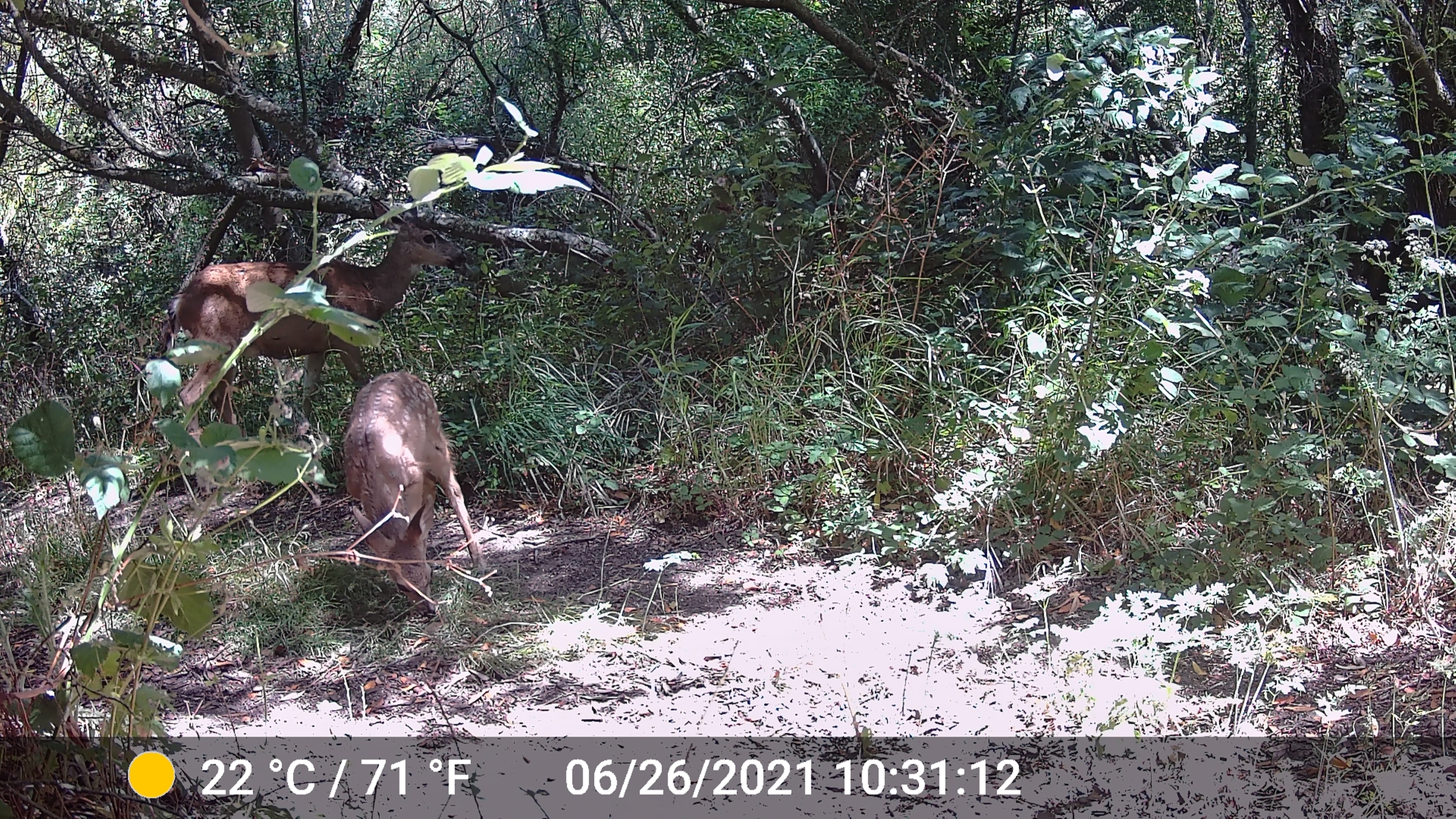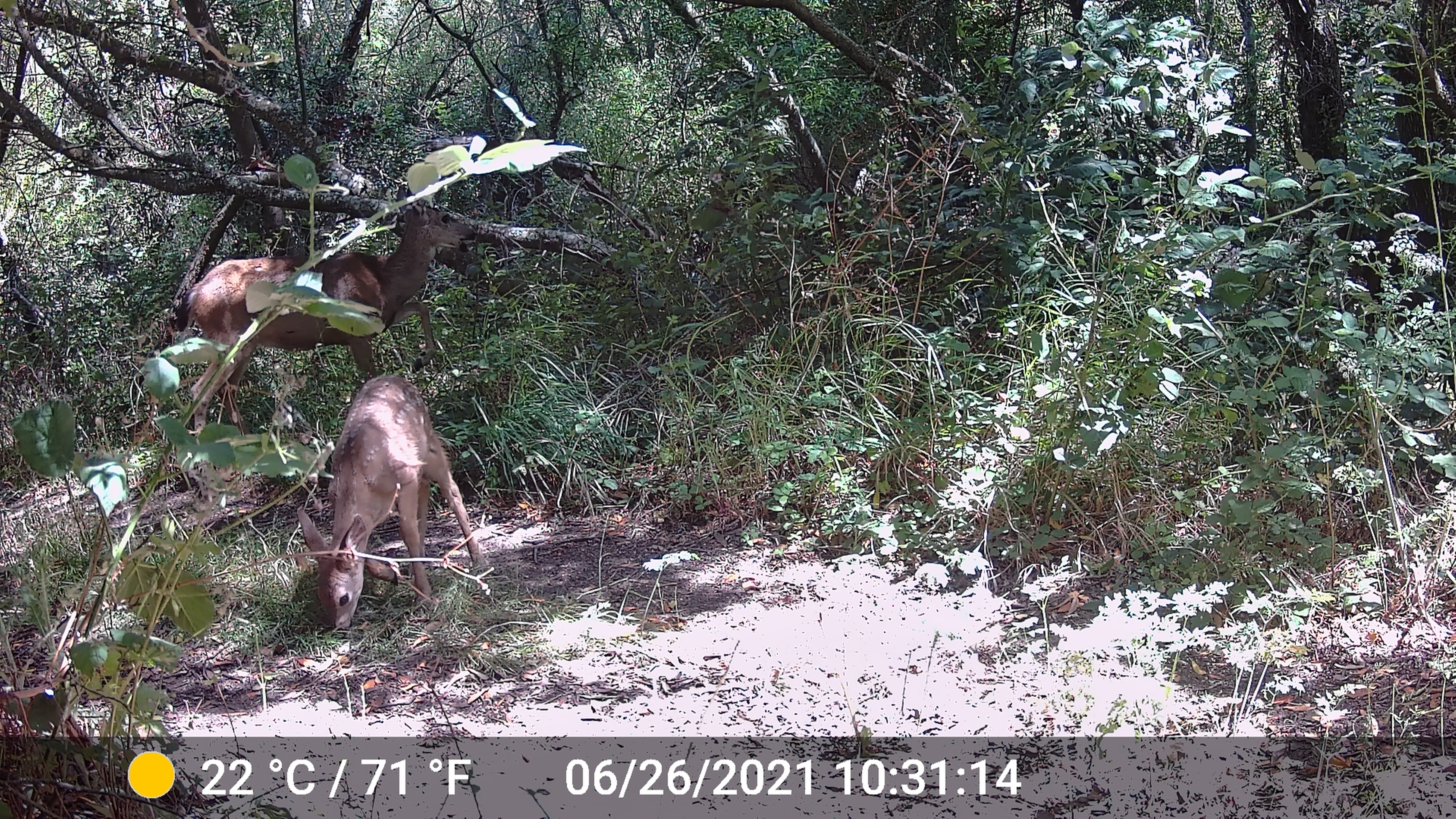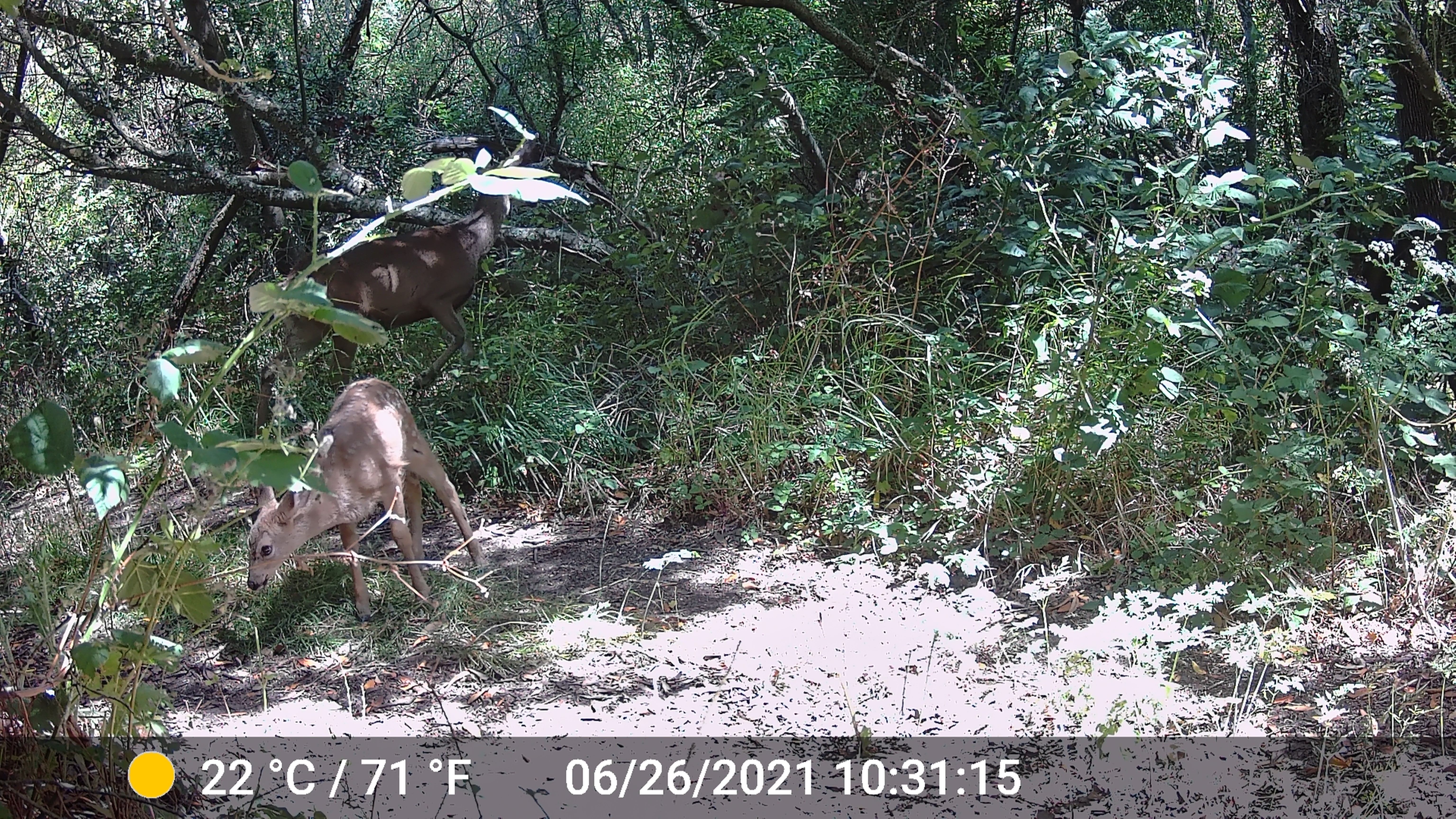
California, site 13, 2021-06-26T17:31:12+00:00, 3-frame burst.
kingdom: Animalia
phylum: Chordata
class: Mammalia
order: Artiodactyla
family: Cervidae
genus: Odocoileus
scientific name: Odocoileus hemionus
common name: mule deer